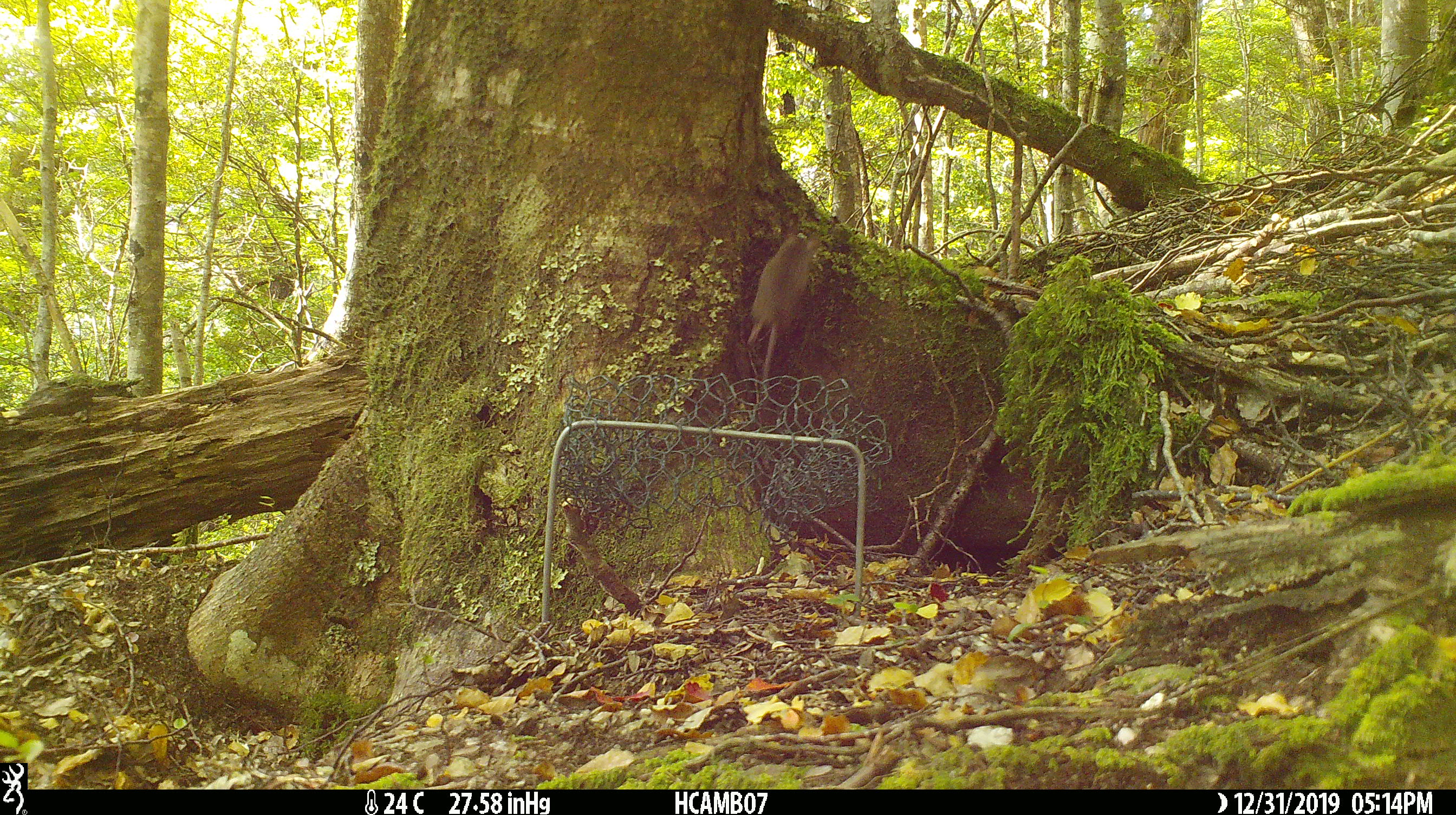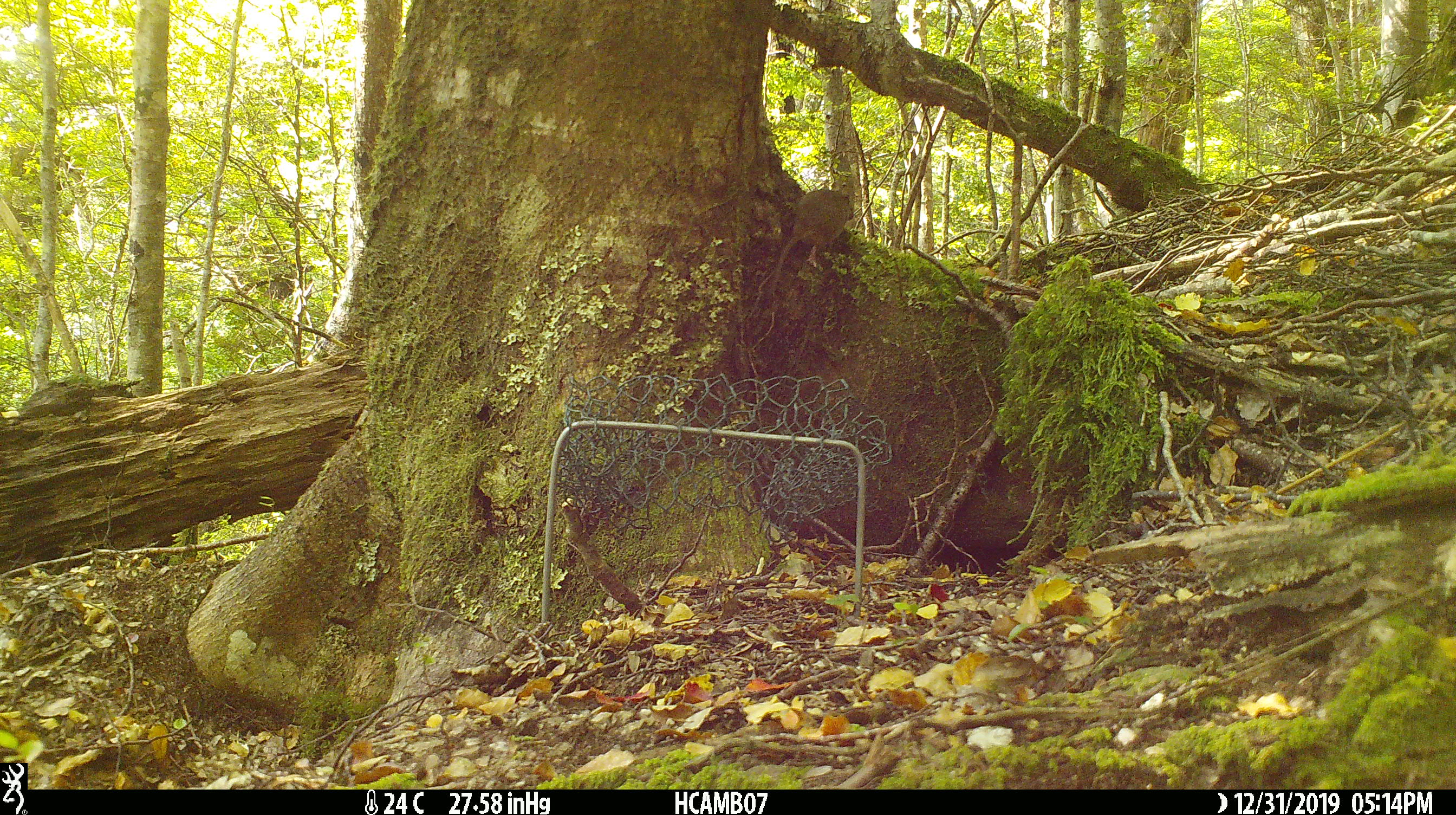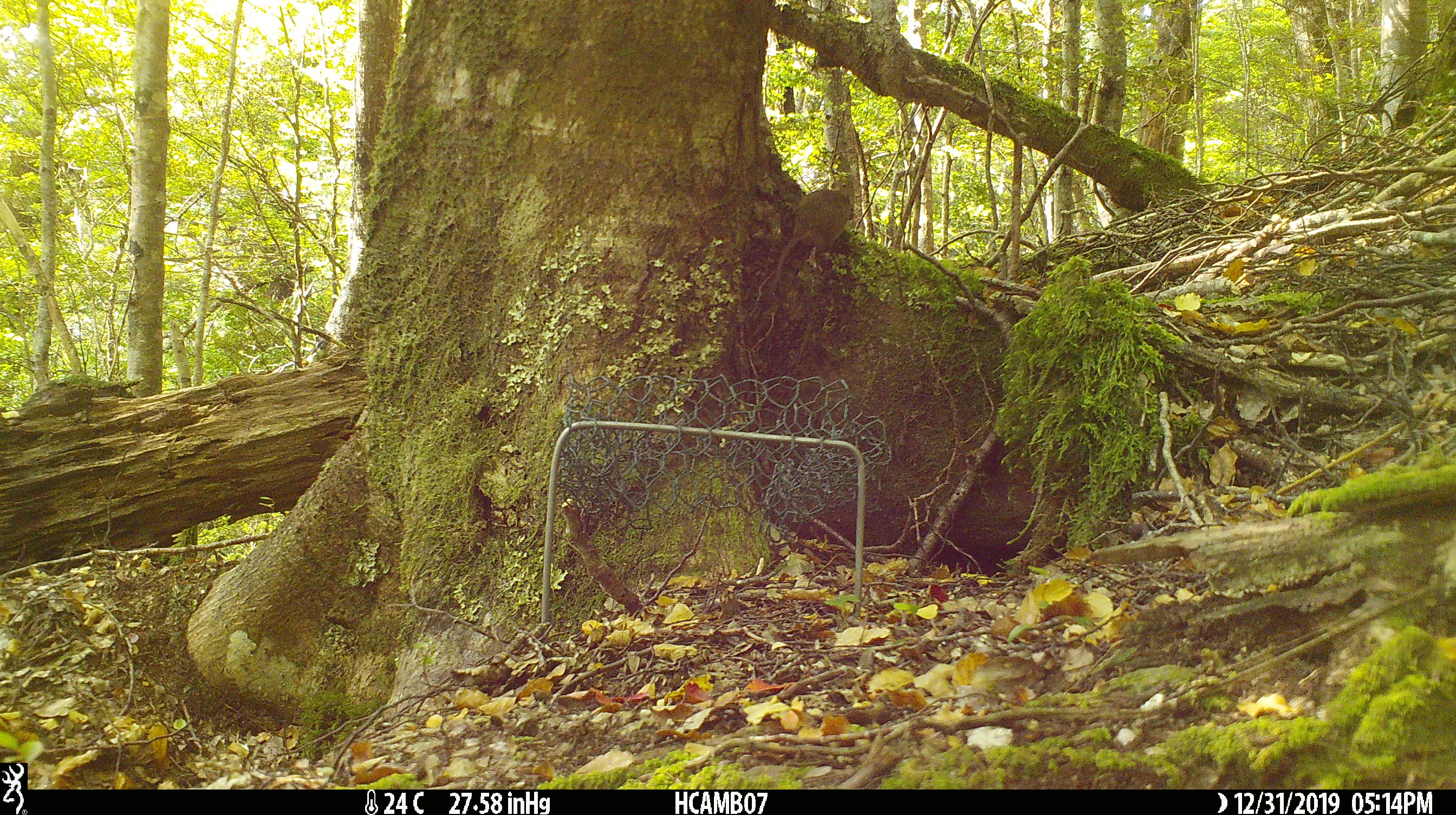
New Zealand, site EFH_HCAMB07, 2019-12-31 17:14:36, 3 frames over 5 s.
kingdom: Animalia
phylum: Chordata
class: Mammalia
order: Rodentia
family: Muridae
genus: Mus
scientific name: Mus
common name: mouse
Mouse (Mus).